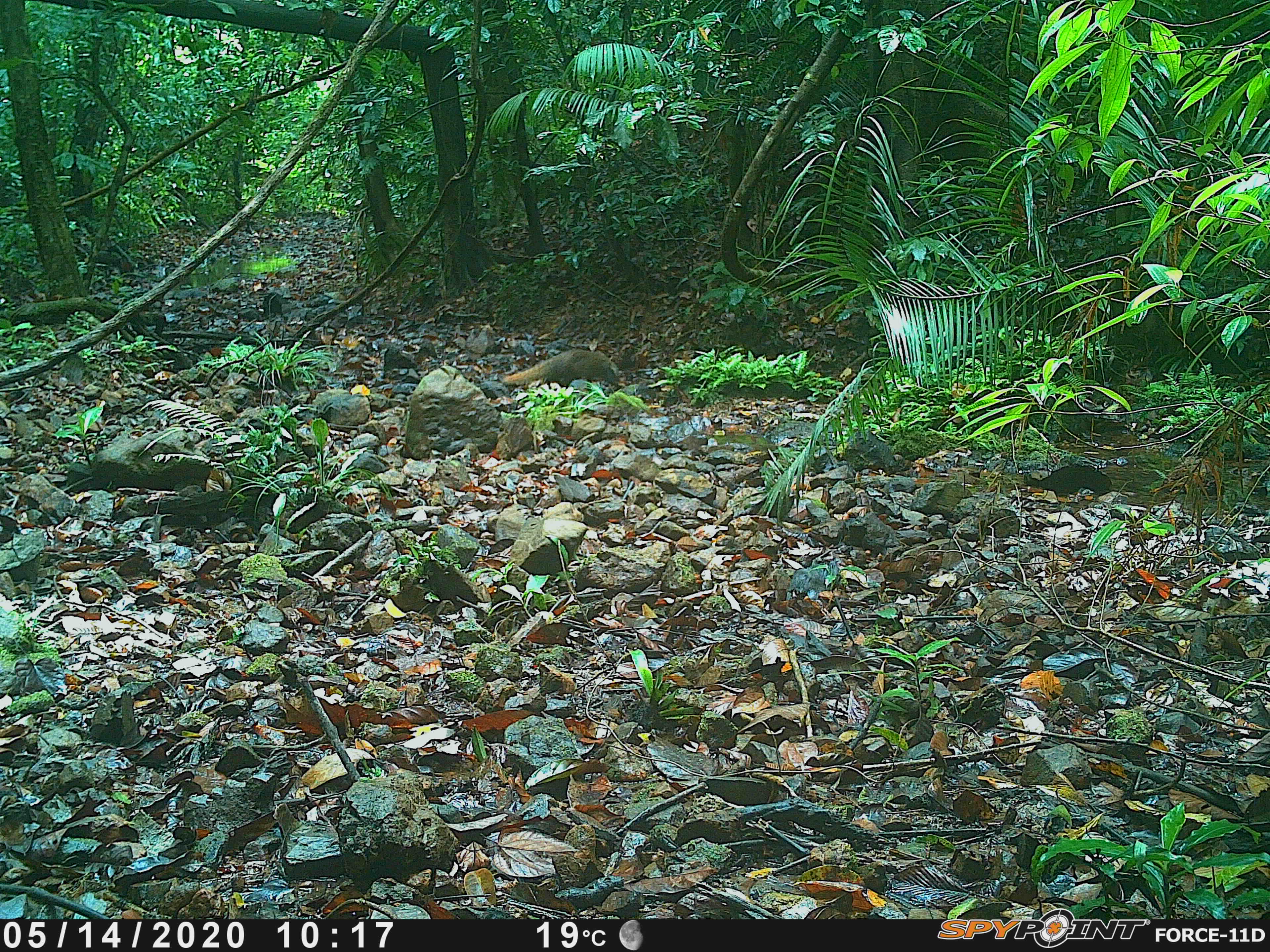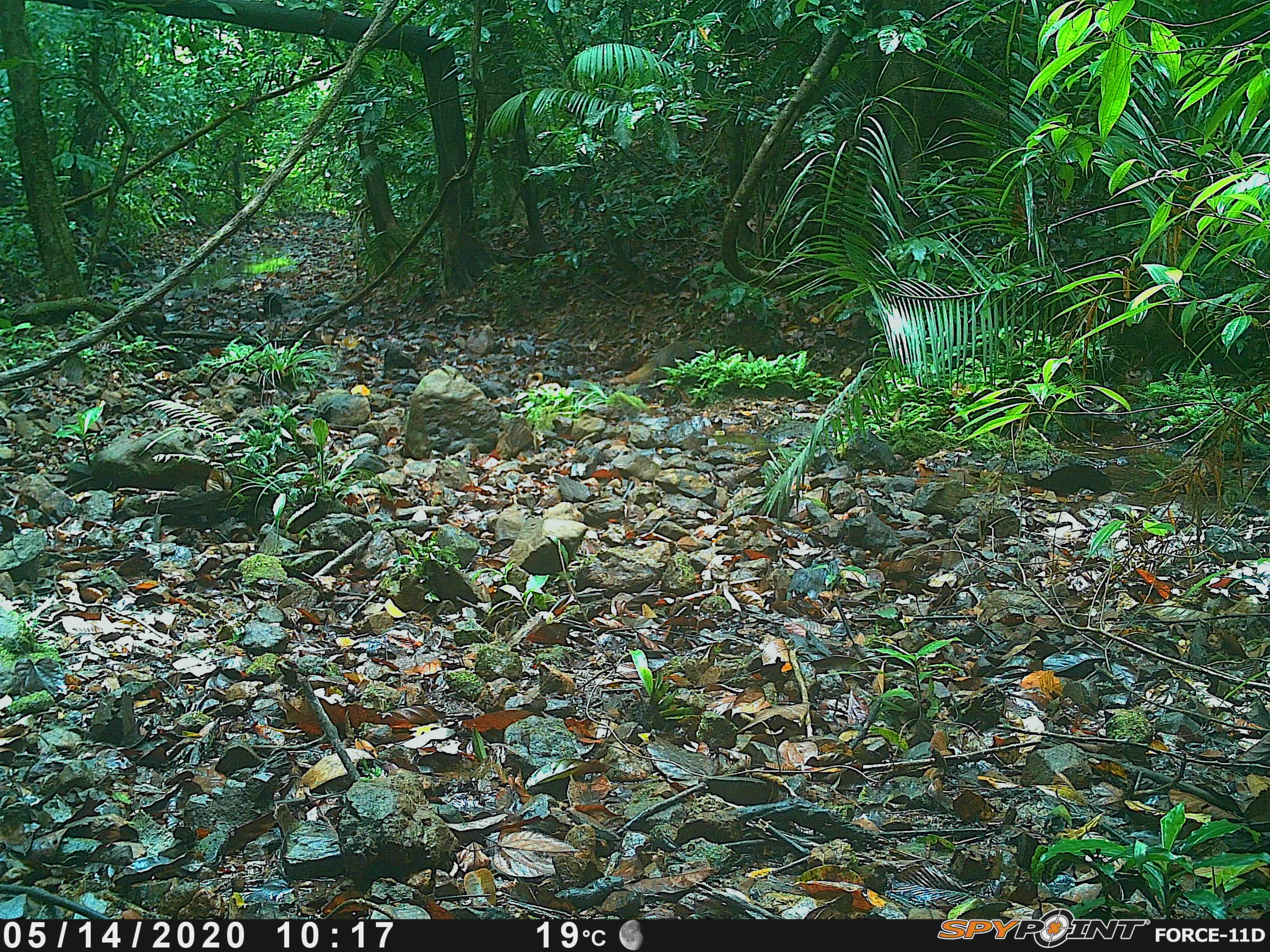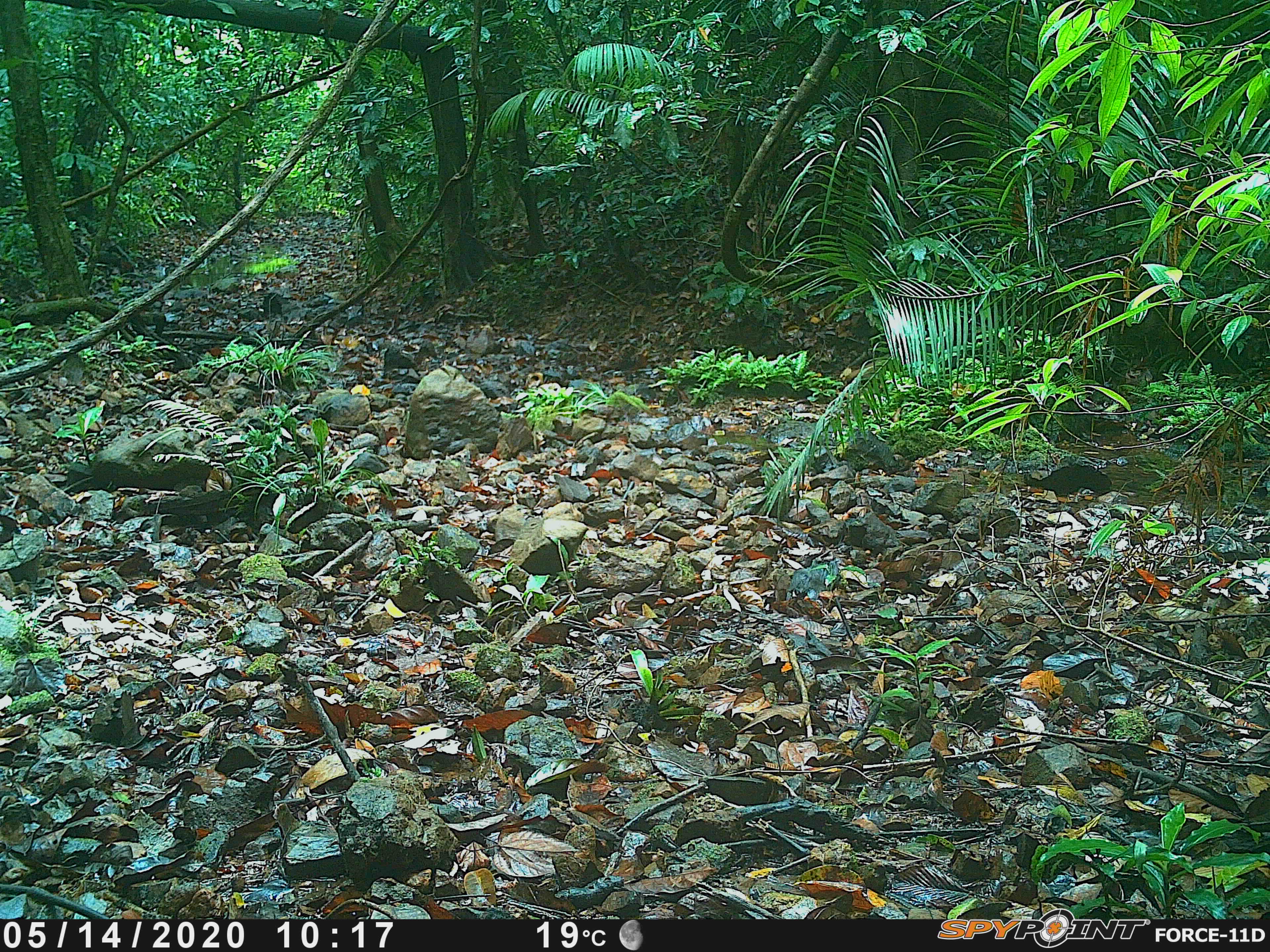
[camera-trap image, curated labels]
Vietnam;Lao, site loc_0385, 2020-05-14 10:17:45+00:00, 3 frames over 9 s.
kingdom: Animalia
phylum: Chordata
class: Mammalia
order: Carnivora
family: Herpestidae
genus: Urva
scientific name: Urva urva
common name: crab-eating mongoose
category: crab eating mongoose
Crab eating mongoose (crab-eating mongoose) (Urva urva). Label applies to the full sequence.